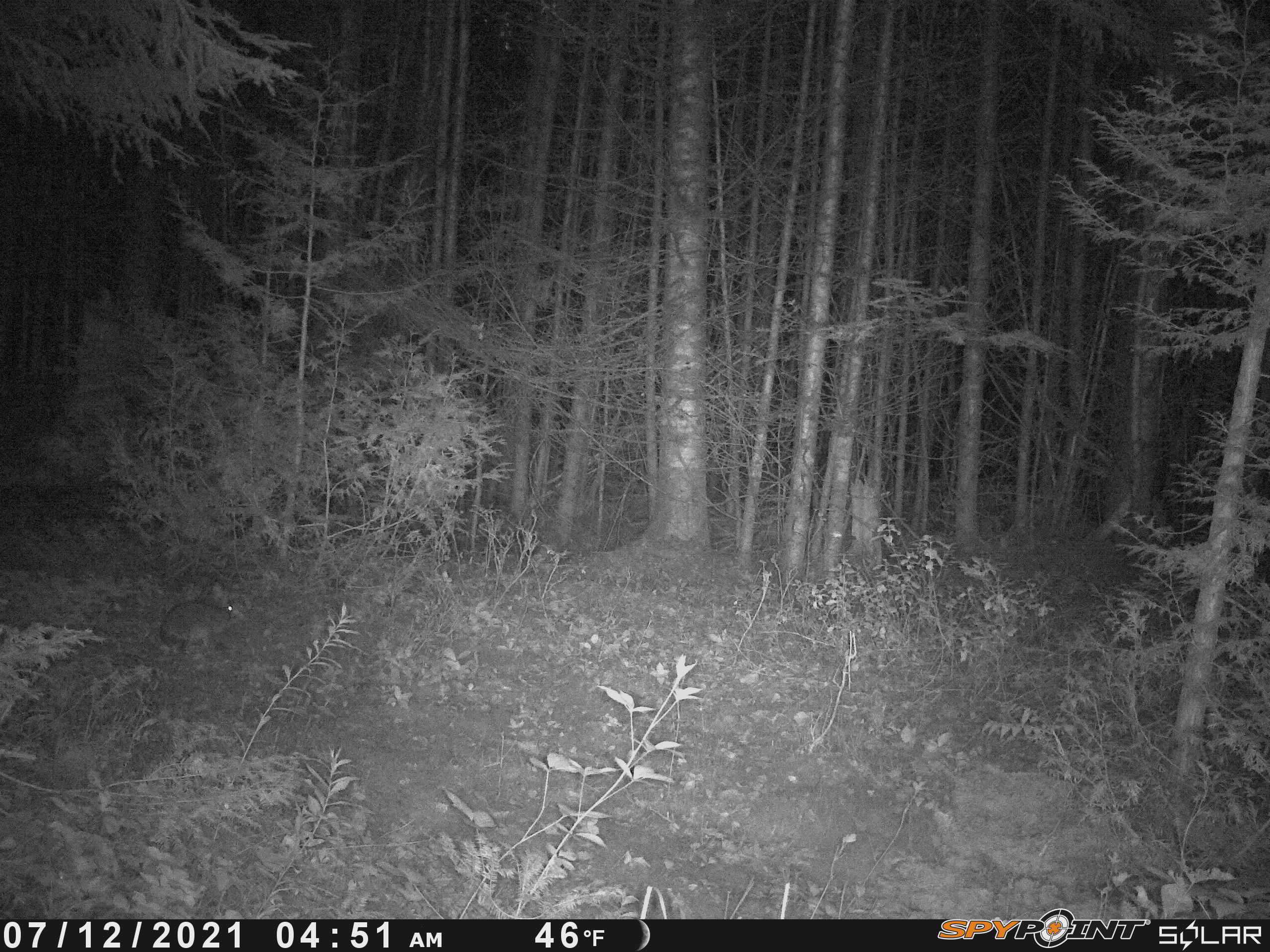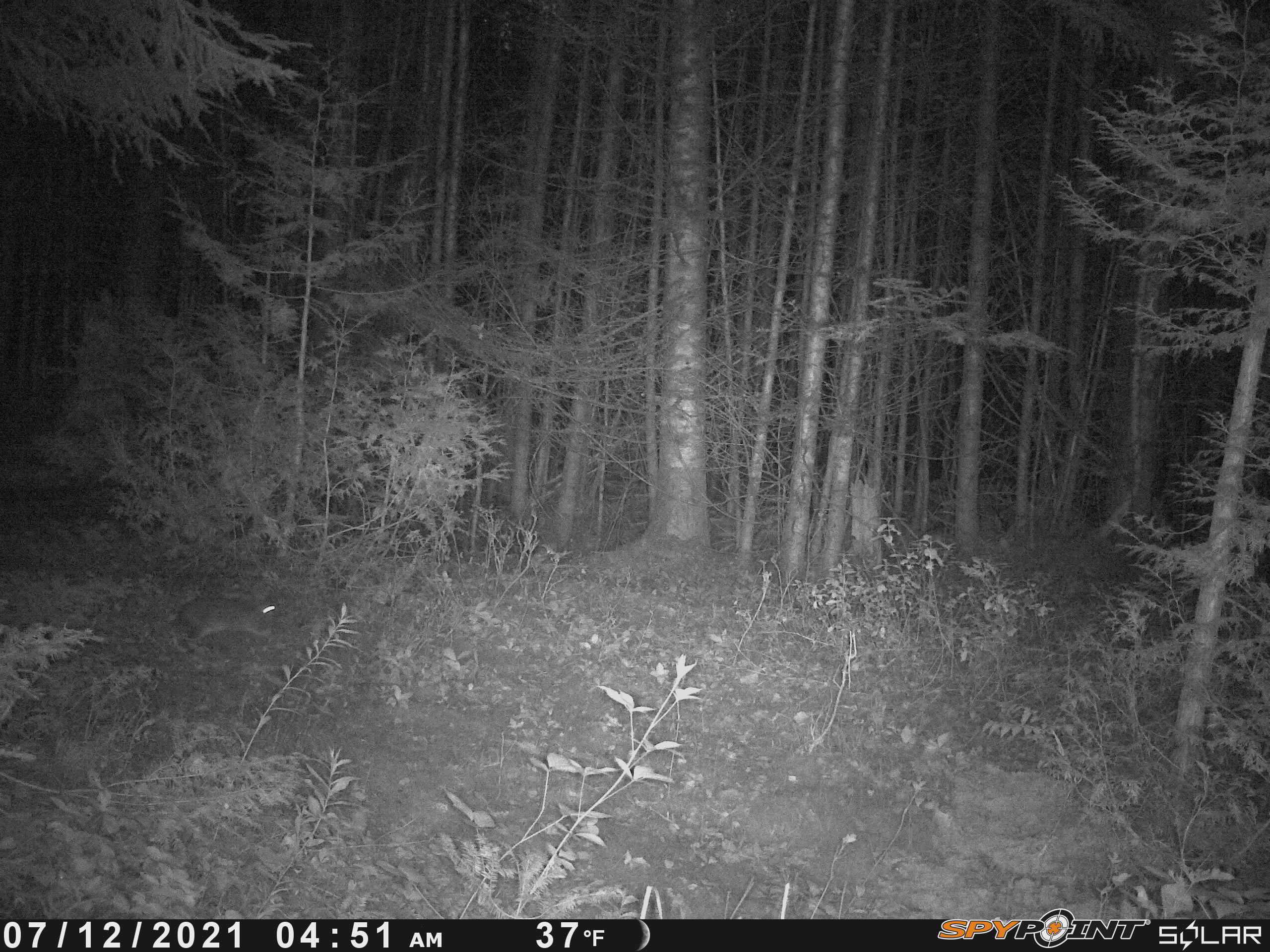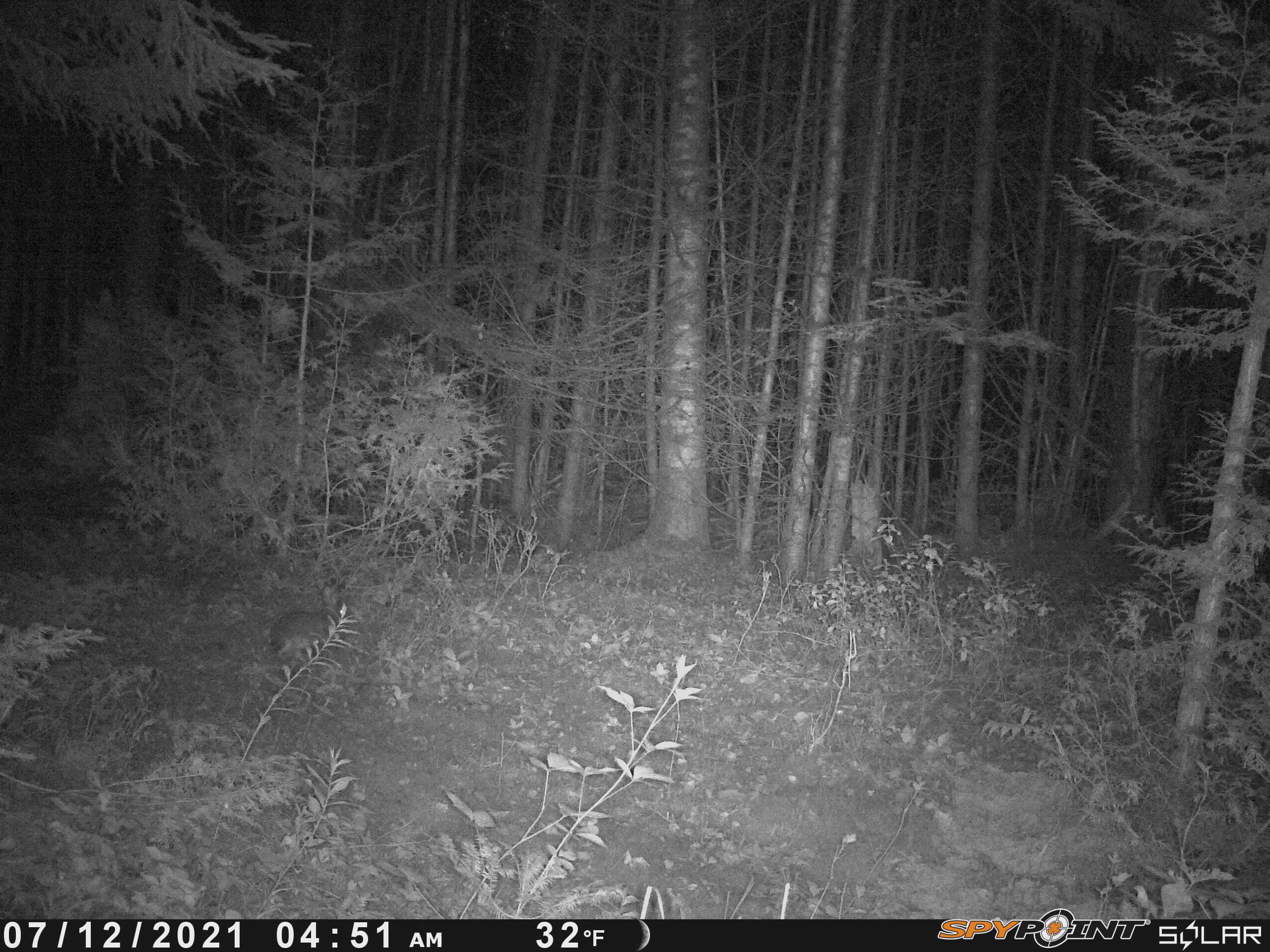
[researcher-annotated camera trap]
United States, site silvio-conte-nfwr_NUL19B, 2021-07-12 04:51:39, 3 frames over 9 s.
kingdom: Animalia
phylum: Chordata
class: Mammalia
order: Lagomorpha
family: Leporidae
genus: Lepus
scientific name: Lepus americanus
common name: snowshoe hare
Snowshoe hare (Lepus americanus).